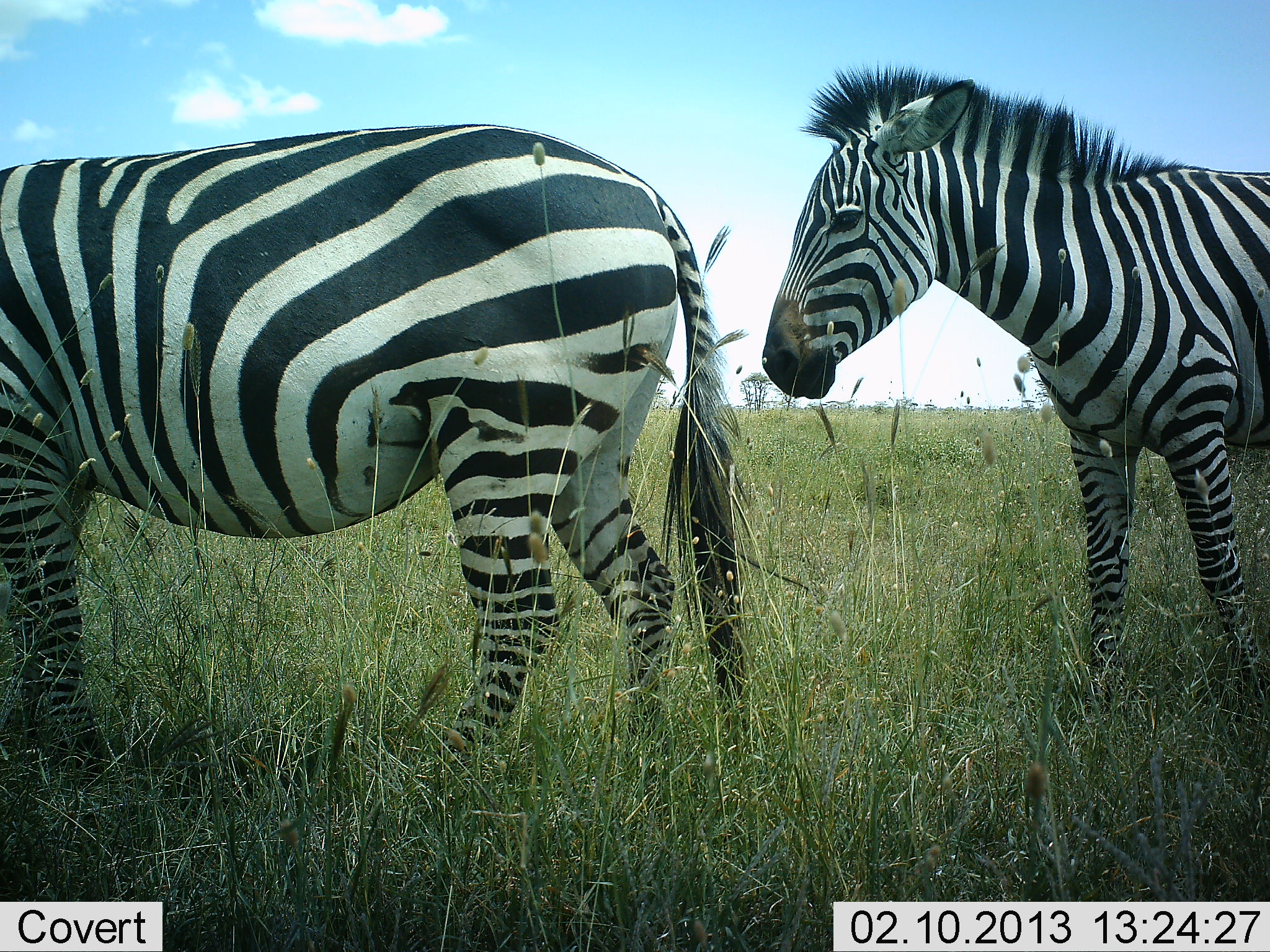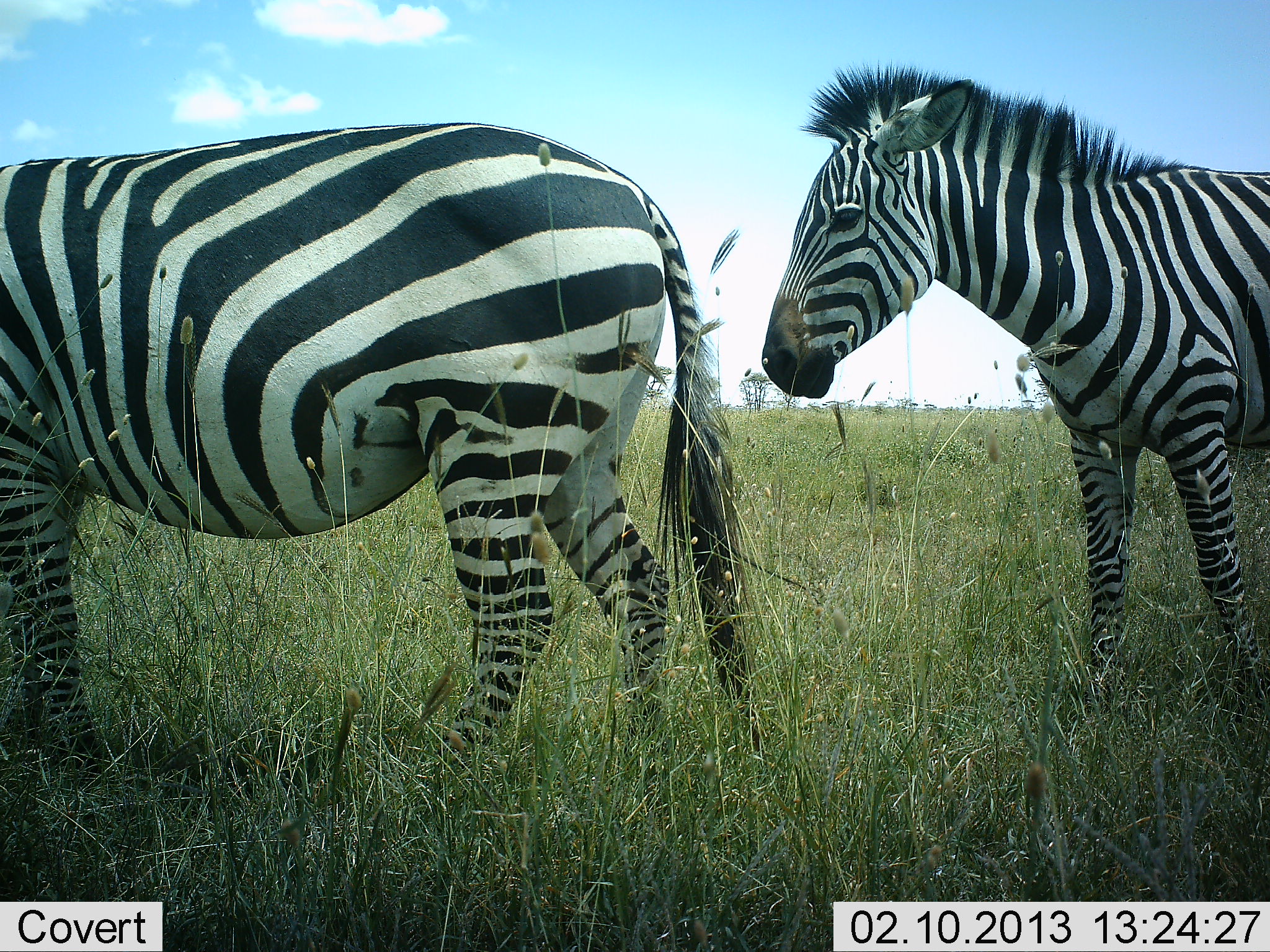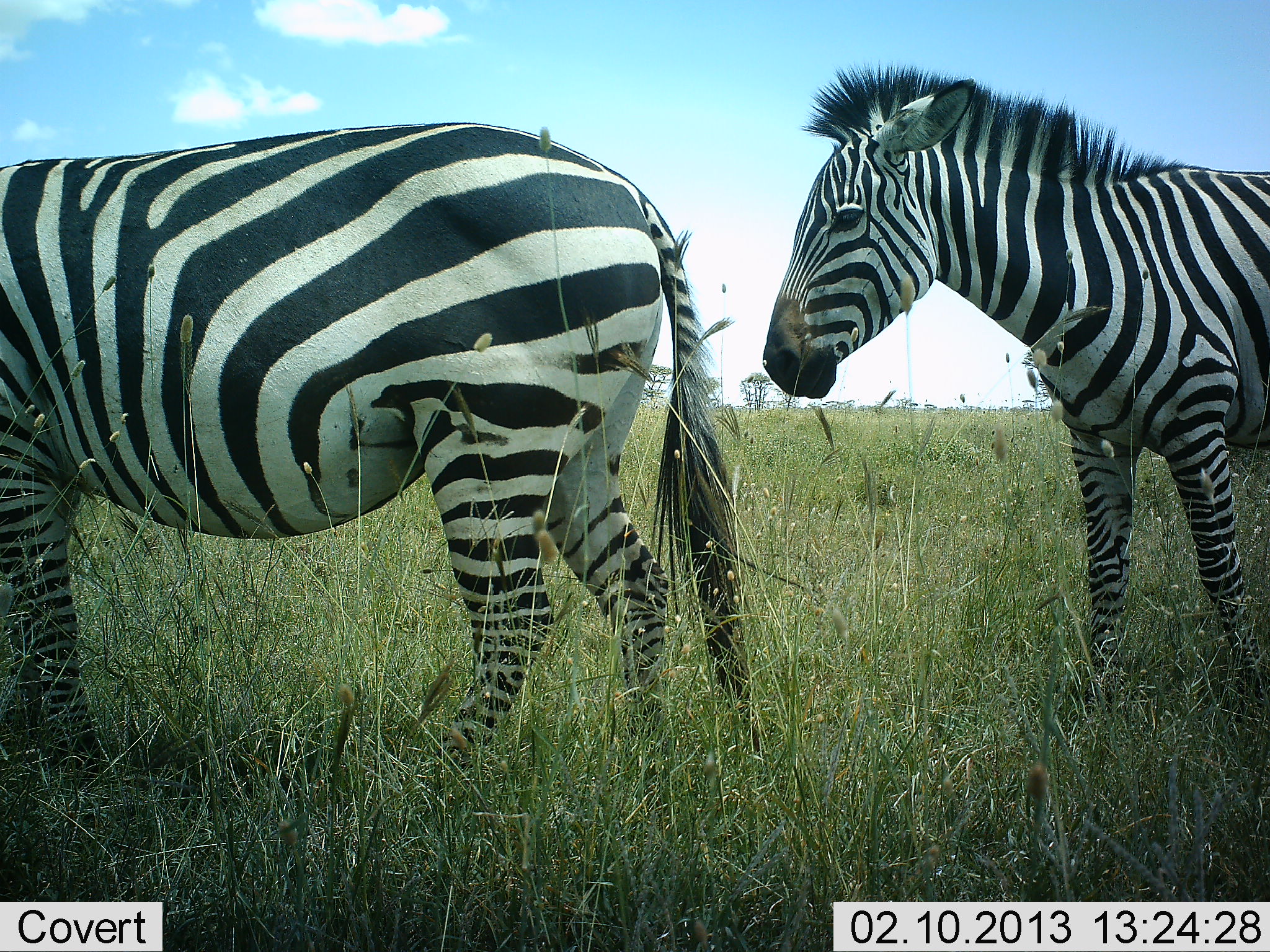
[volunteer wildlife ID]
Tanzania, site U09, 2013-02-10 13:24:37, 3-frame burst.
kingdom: Animalia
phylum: Chordata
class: Mammalia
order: Perissodactyla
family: Equidae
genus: Equus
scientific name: Equus quagga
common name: plains zebra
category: zebra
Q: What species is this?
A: Zebra (plains zebra) (Equus quagga).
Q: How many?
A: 2.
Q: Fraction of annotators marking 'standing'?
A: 100%.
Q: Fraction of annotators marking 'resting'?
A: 0%.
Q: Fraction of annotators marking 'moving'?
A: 11%.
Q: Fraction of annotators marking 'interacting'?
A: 0%.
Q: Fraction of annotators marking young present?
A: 6%.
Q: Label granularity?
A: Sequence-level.